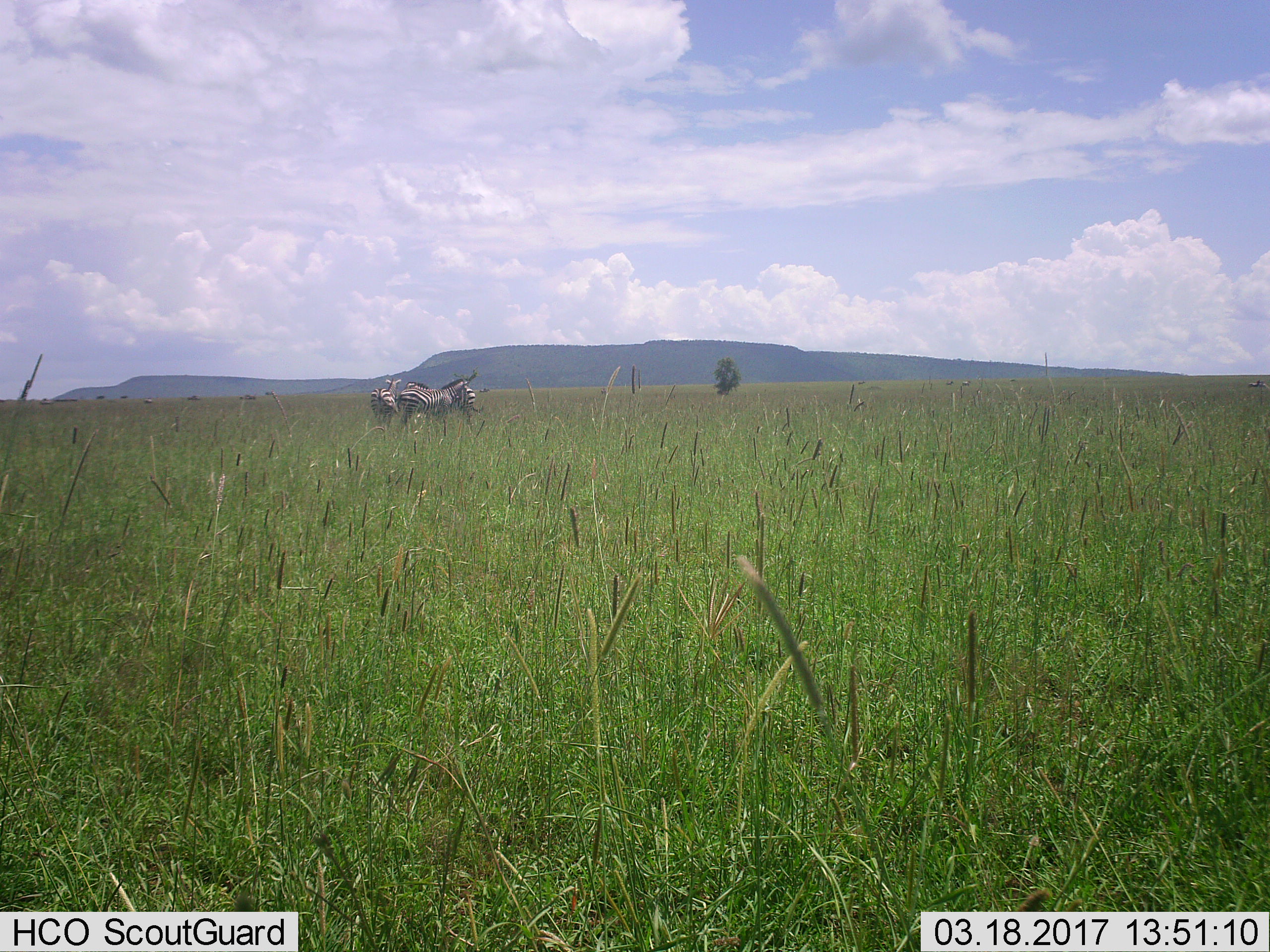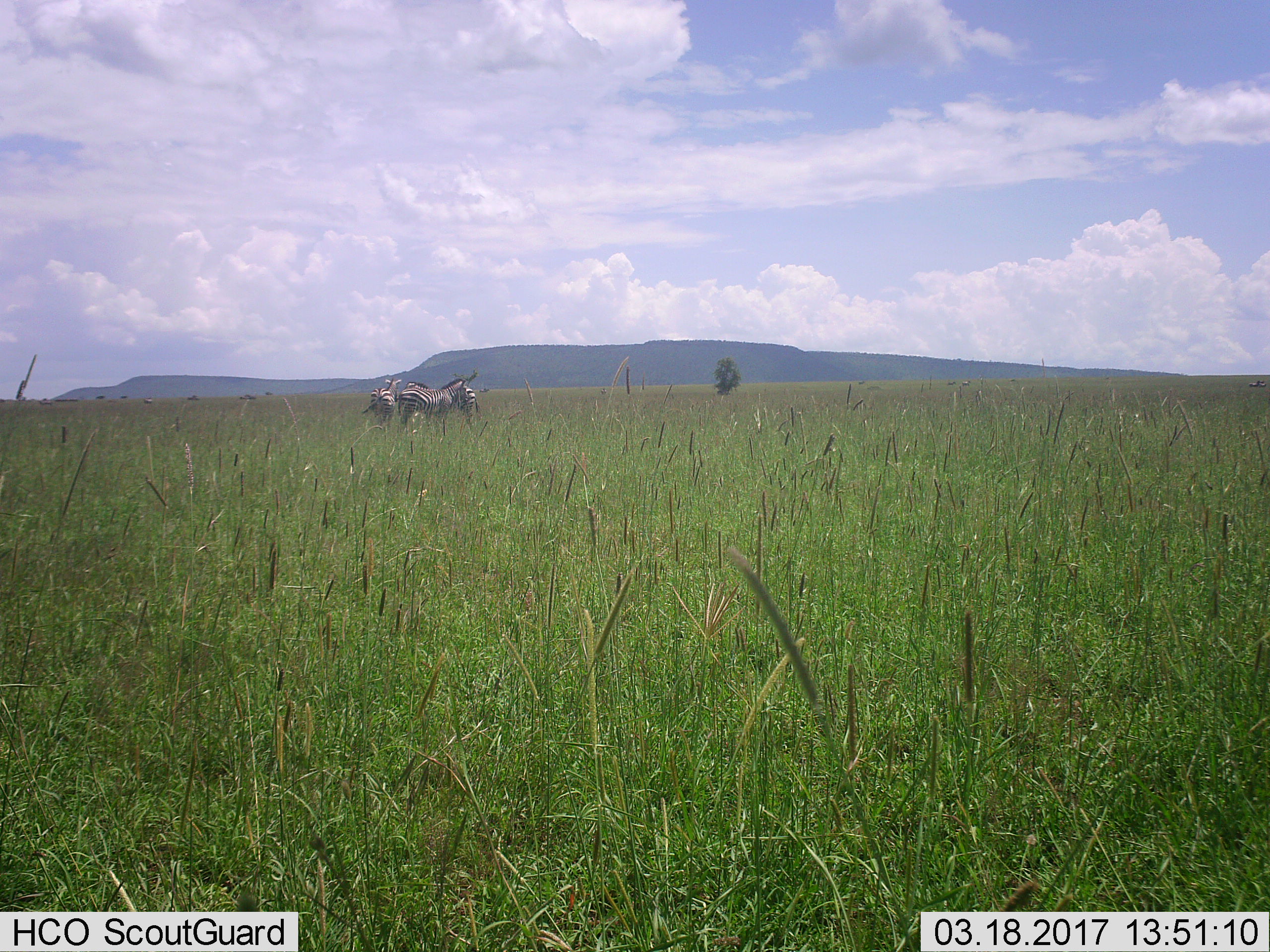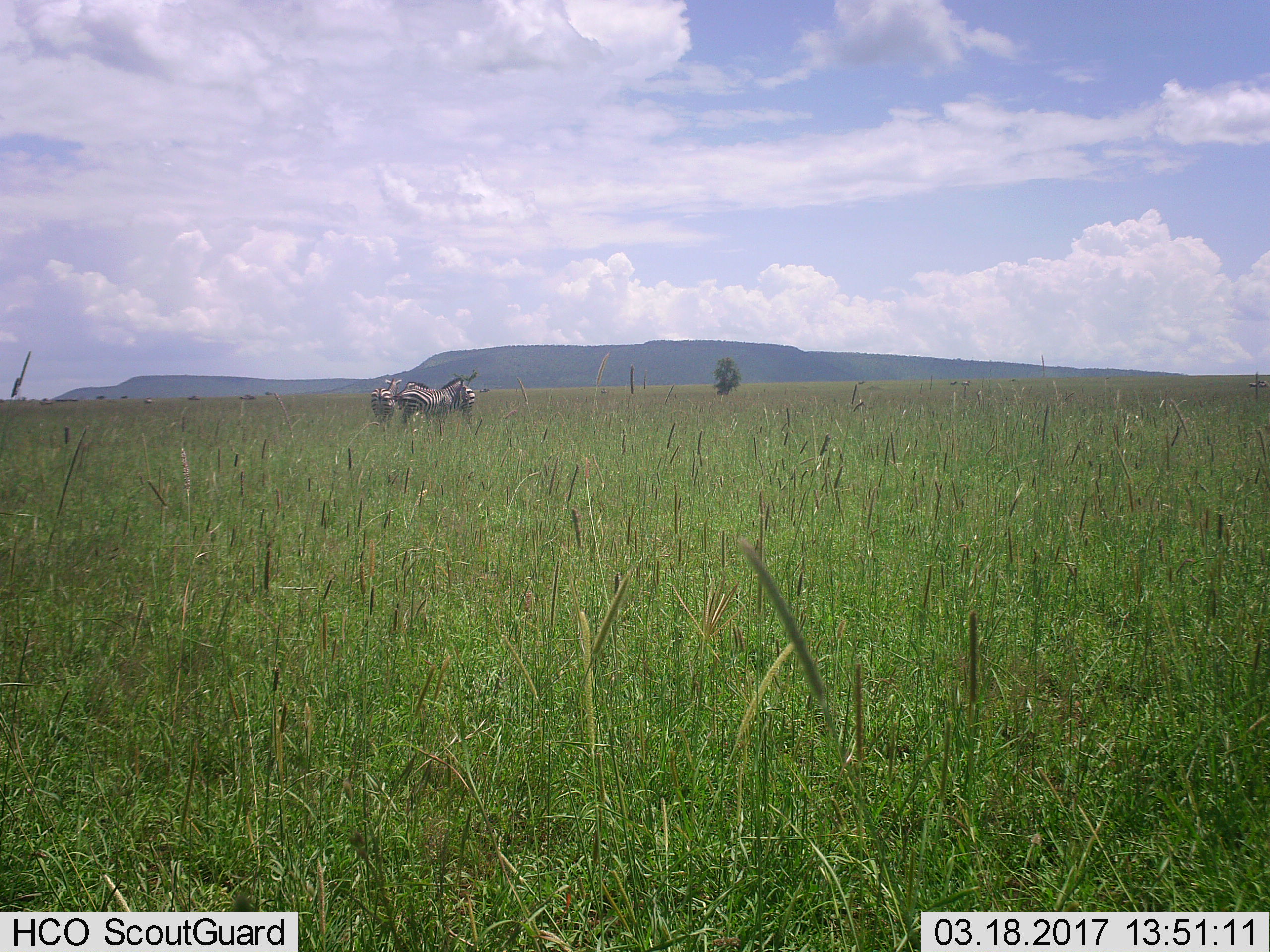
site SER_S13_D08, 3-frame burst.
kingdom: Animalia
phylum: Chordata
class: Mammalia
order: Perissodactyla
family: Equidae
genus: Equus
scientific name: Equus quagga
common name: plains zebra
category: zebraplains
Zebraplains (plains zebra) (Equus quagga), count 2. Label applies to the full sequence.